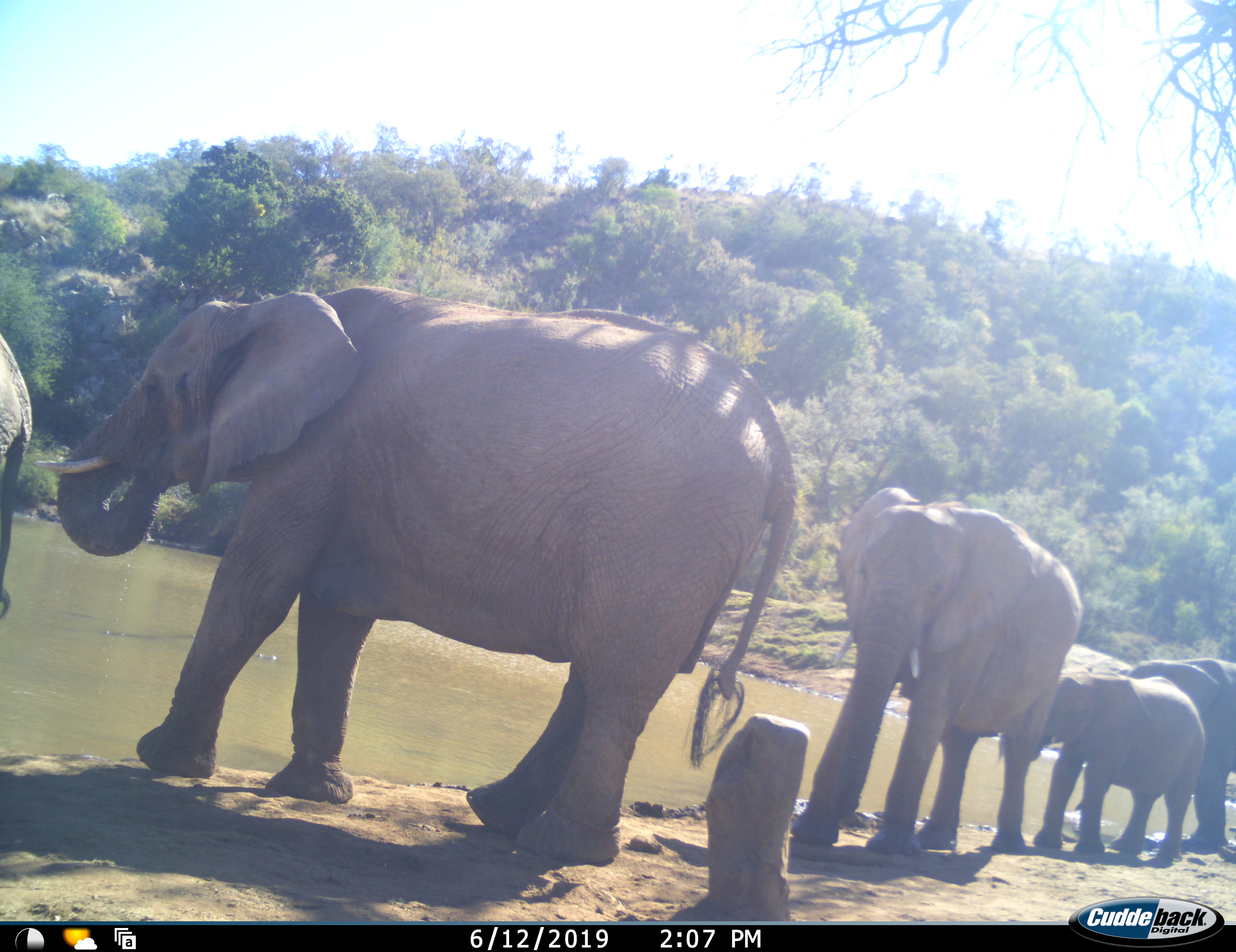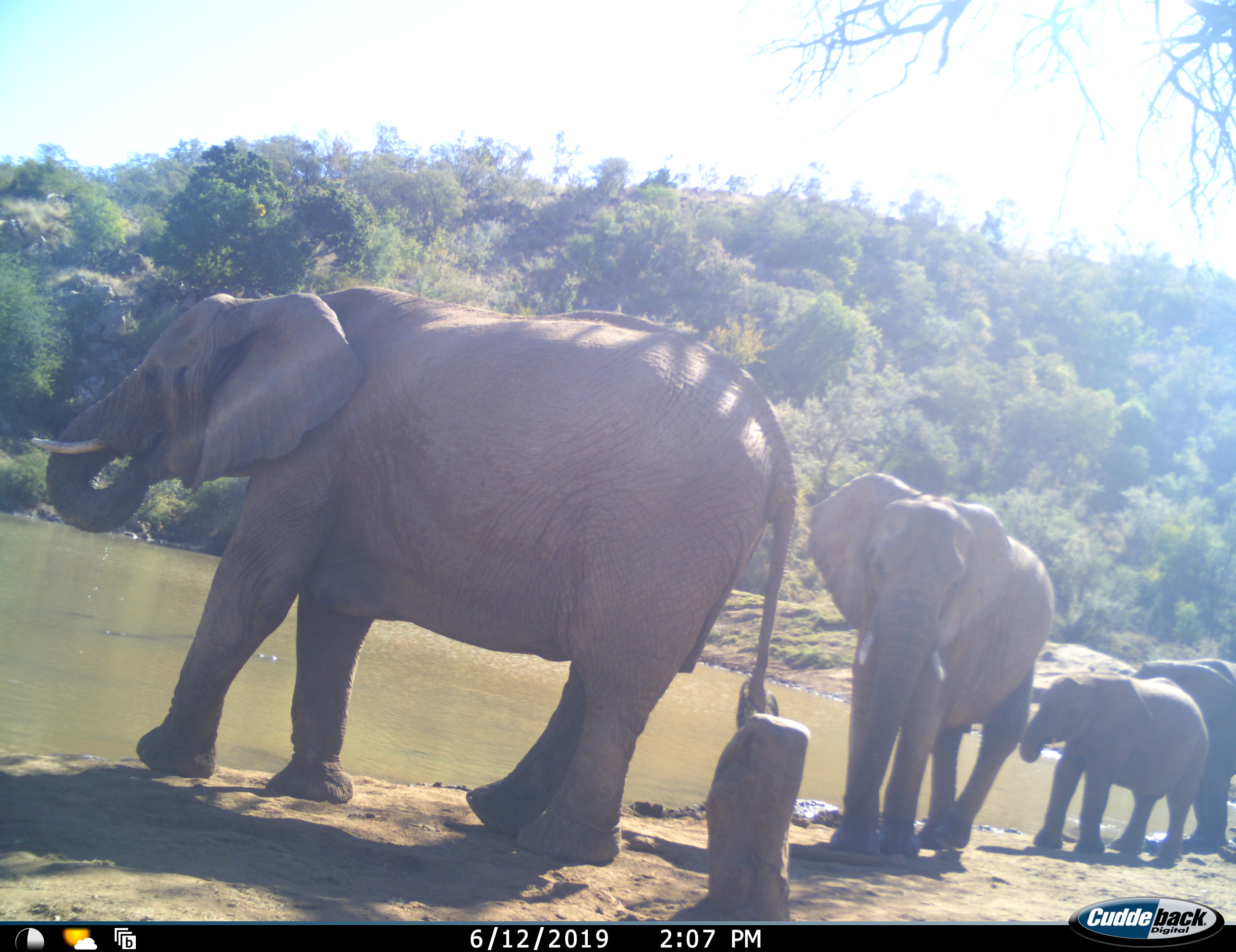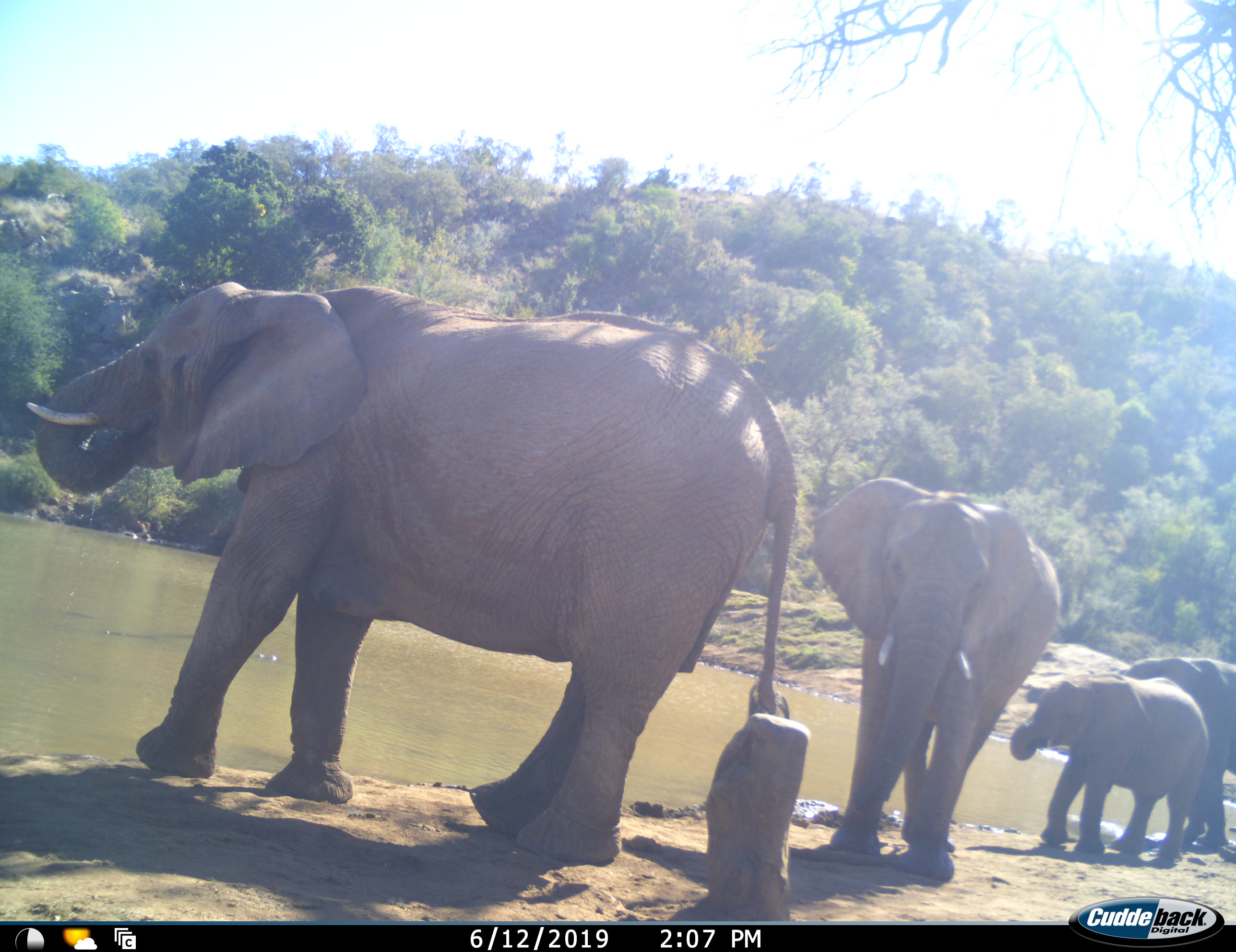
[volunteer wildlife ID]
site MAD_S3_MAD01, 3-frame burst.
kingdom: Animalia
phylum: Chordata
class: Mammalia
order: Proboscidea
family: Elephantidae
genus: Loxodonta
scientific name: Loxodonta africana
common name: african bush elephant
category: elephant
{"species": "elephant (african bush elephant) (Loxodonta africana)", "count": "5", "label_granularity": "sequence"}